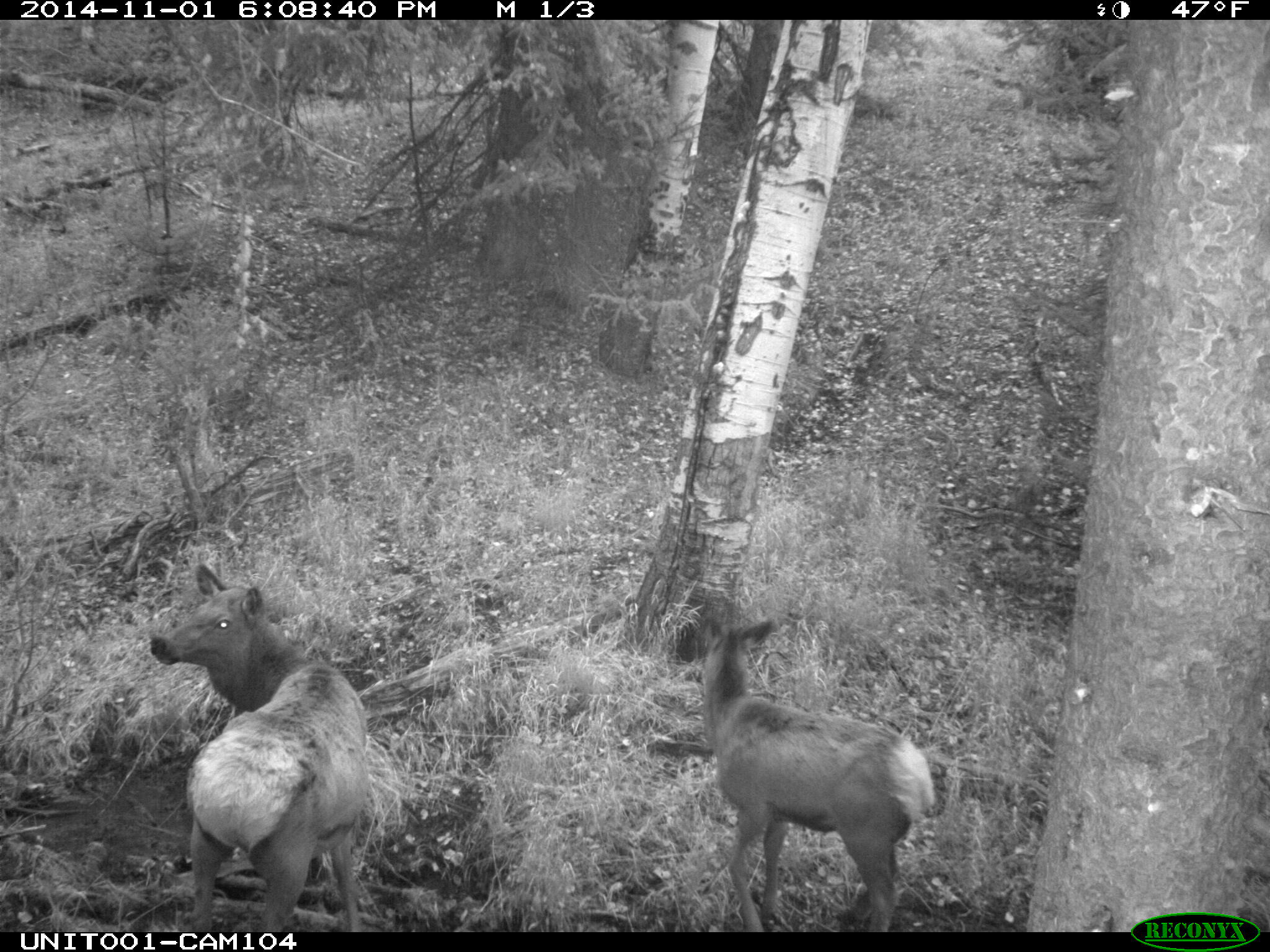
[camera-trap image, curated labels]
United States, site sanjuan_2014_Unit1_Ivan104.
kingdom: Animalia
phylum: Chordata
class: Mammalia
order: Artiodactyla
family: Cervidae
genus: Cervus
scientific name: Cervus elaphus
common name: red deer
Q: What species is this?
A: Cervus elaphus (red deer).